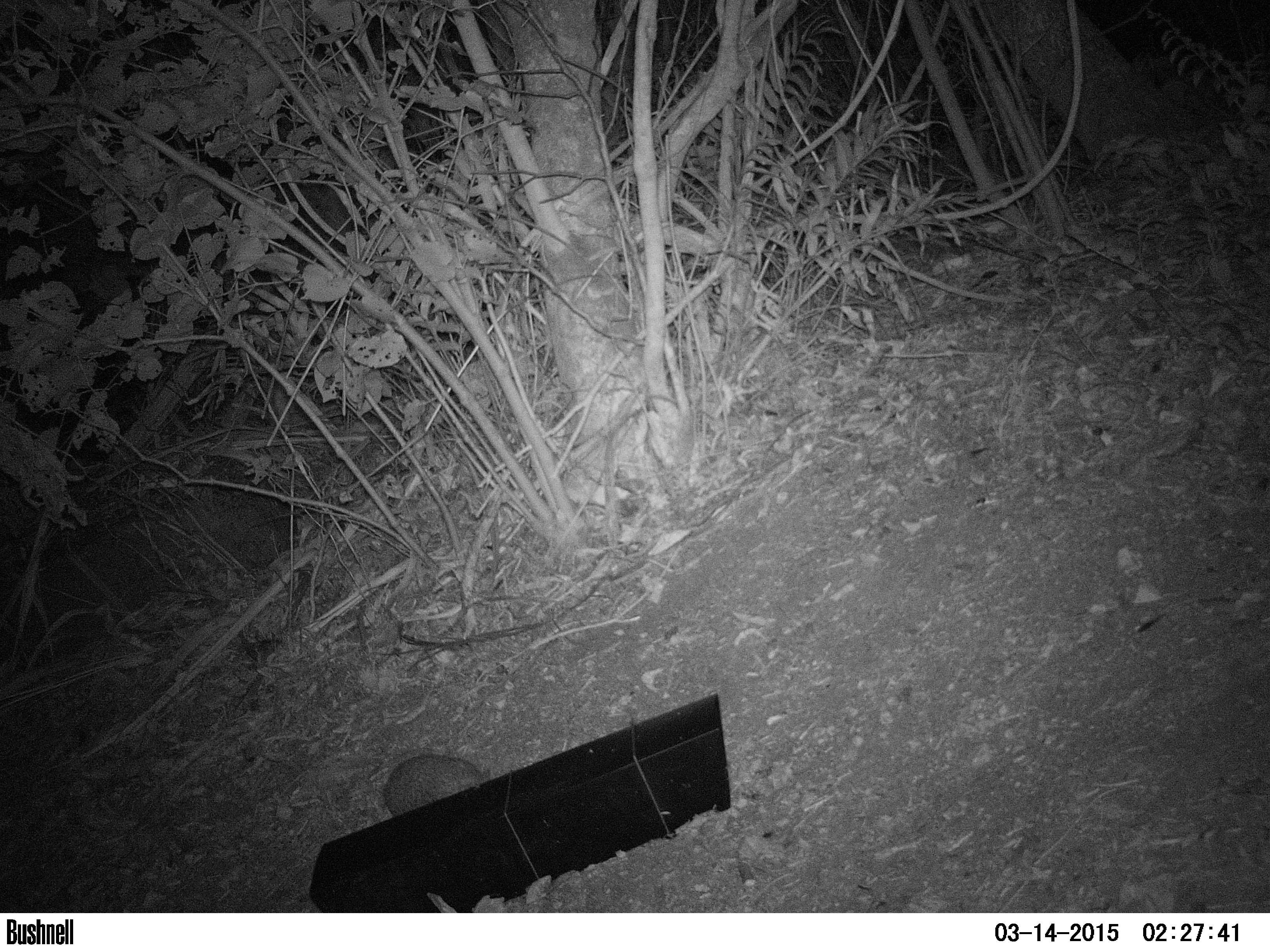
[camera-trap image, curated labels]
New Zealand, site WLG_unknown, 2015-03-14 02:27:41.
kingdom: Animalia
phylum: Chordata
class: Mammalia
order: Eulipotyphla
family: Erinaceidae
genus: Erinaceus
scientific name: Erinaceus europaeus europaeus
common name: european hedgehog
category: hedgehog